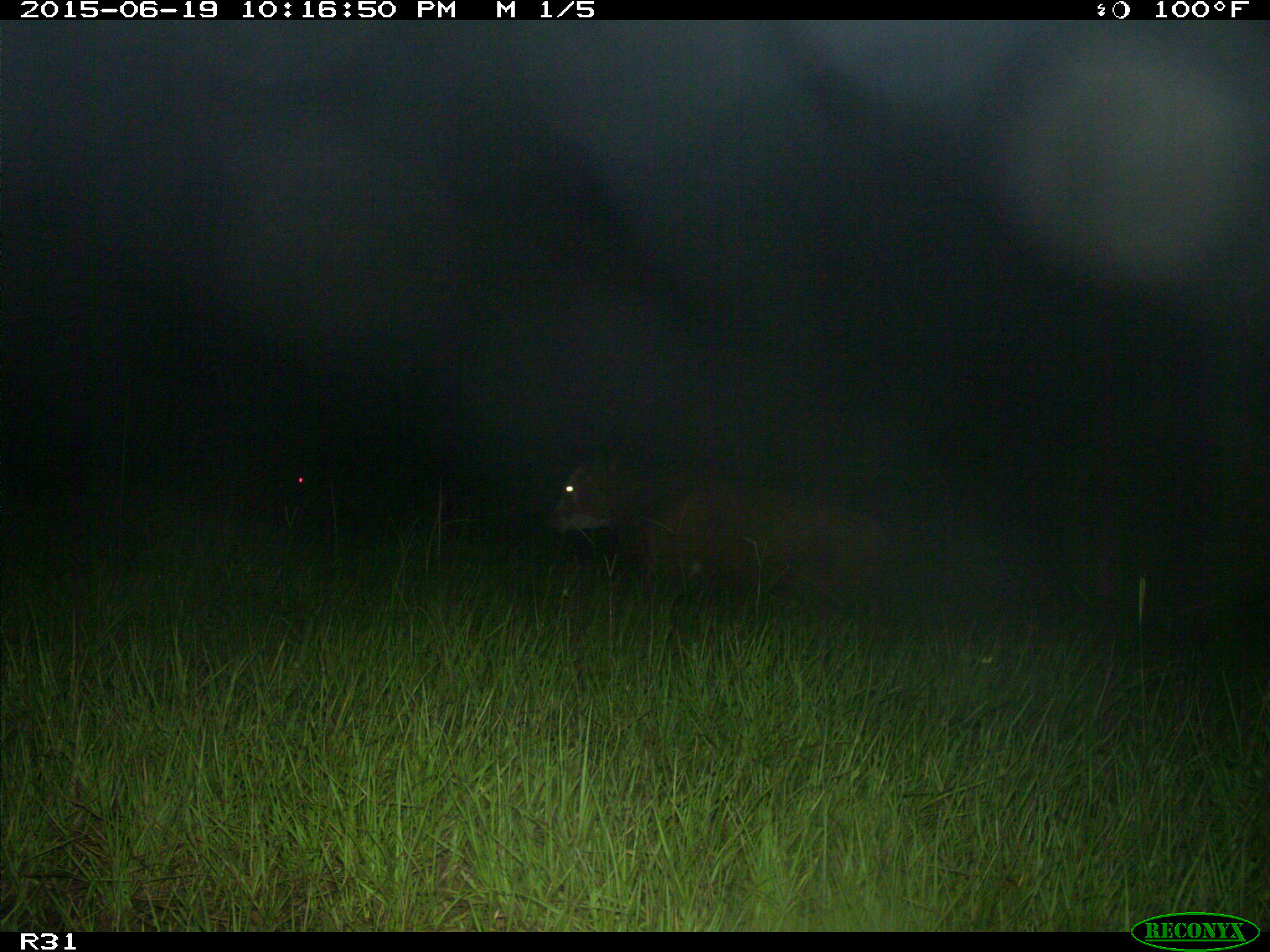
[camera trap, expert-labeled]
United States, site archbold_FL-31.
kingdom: Animalia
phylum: Chordata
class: Mammalia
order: Artiodactyla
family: Bovidae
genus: Bos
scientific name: Bos taurus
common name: domestic cow